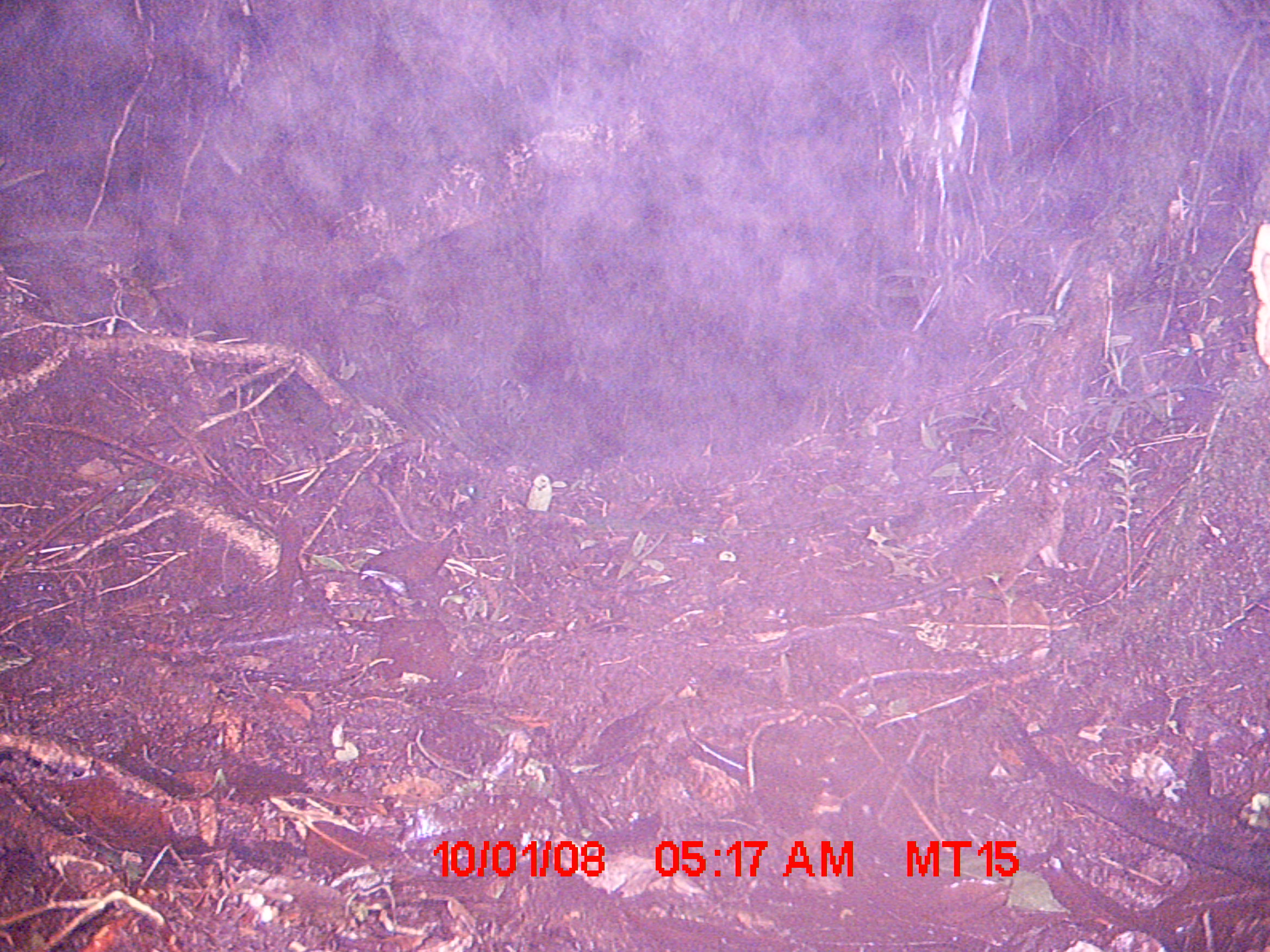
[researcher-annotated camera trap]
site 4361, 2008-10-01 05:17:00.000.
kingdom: Animalia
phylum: Chordata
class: Mammalia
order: Rodentia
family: Nesomyidae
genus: Nesomys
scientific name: Nesomys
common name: nesomys rodents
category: nesomys sp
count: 1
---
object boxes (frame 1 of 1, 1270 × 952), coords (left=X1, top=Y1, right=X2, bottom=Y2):
nesomys sp: (left=824, top=468, right=1077, bottom=616)